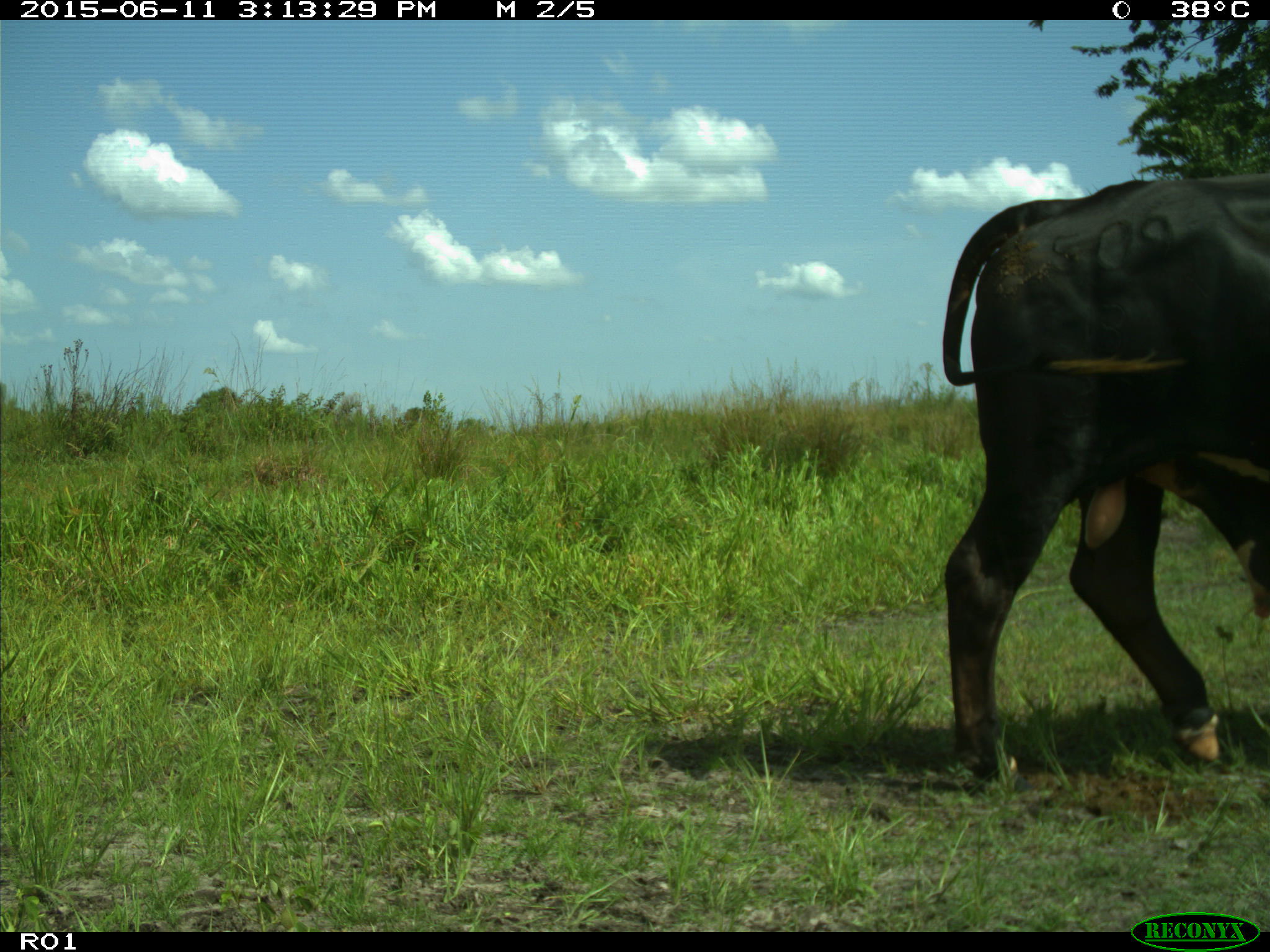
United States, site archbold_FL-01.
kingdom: Animalia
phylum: Chordata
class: Mammalia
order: Artiodactyla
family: Bovidae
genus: Bos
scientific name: Bos taurus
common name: domestic cow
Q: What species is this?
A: Bos taurus (domestic cow).